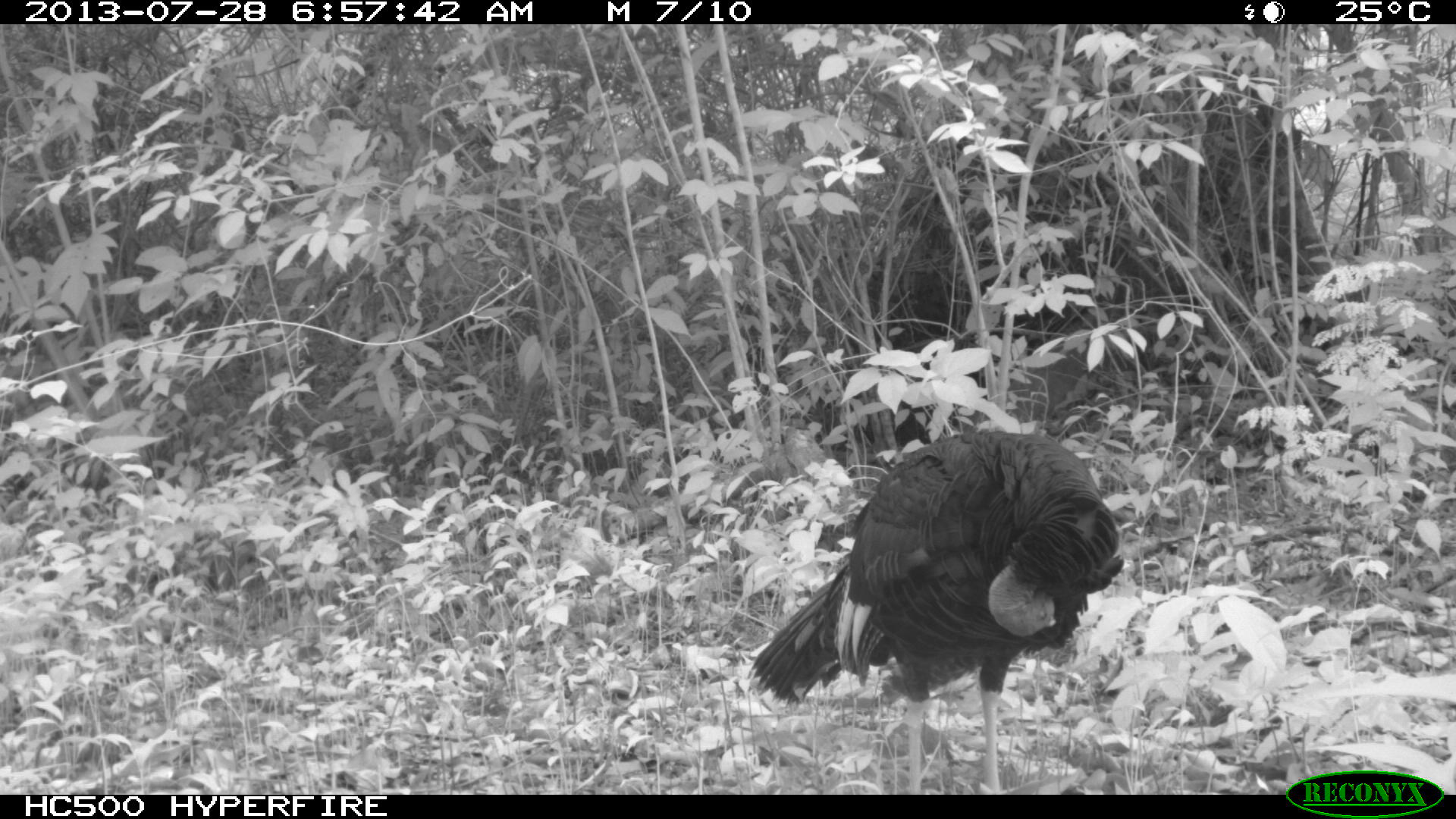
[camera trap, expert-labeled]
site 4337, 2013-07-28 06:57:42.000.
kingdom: Animalia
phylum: Chordata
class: Aves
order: Galliformes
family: Phasianidae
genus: Meleagris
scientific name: Meleagris ocellata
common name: ocellated turkey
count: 1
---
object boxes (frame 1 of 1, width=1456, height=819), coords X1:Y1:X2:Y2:
meleagris ocellata: 745:430:1124:795